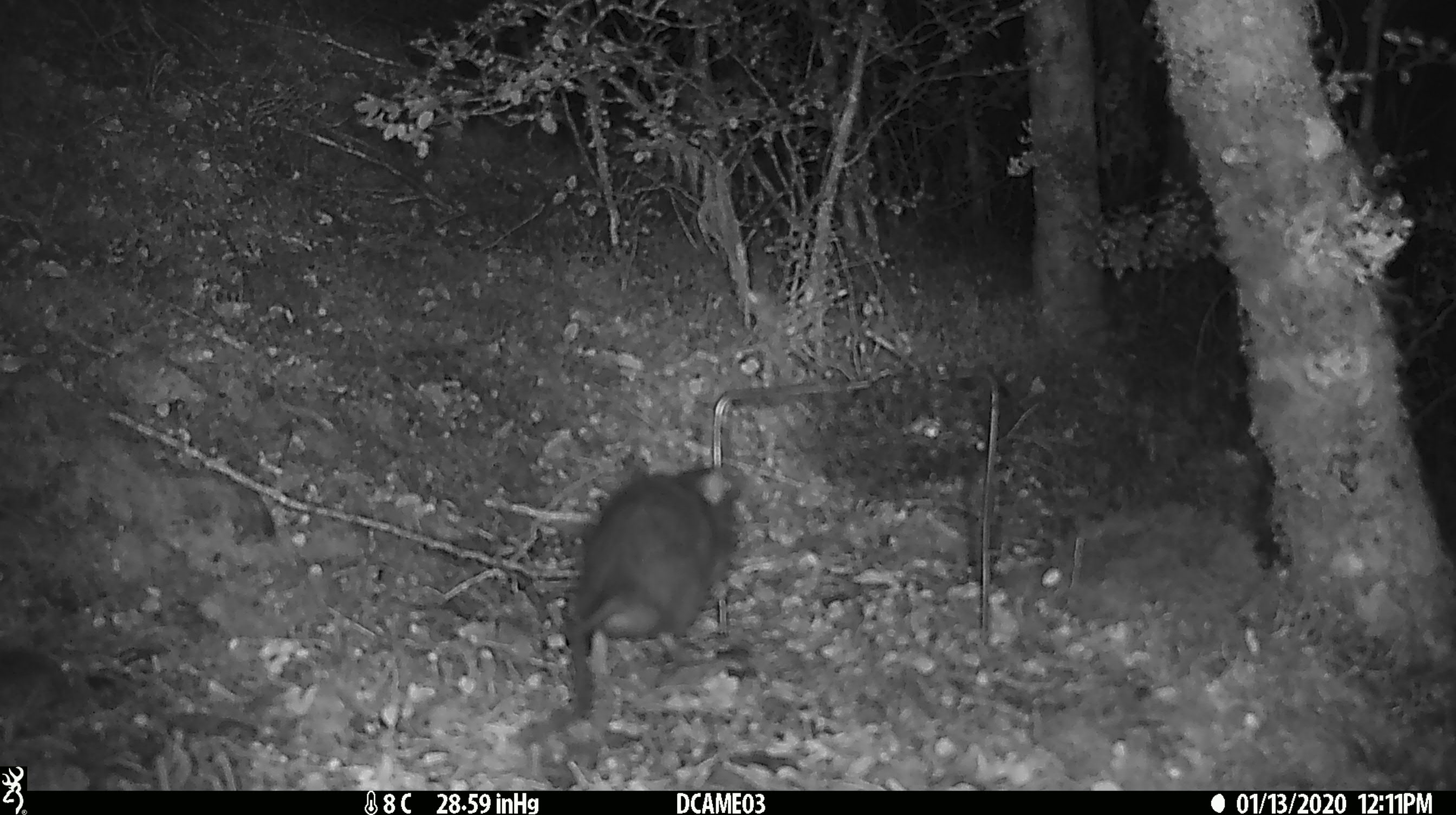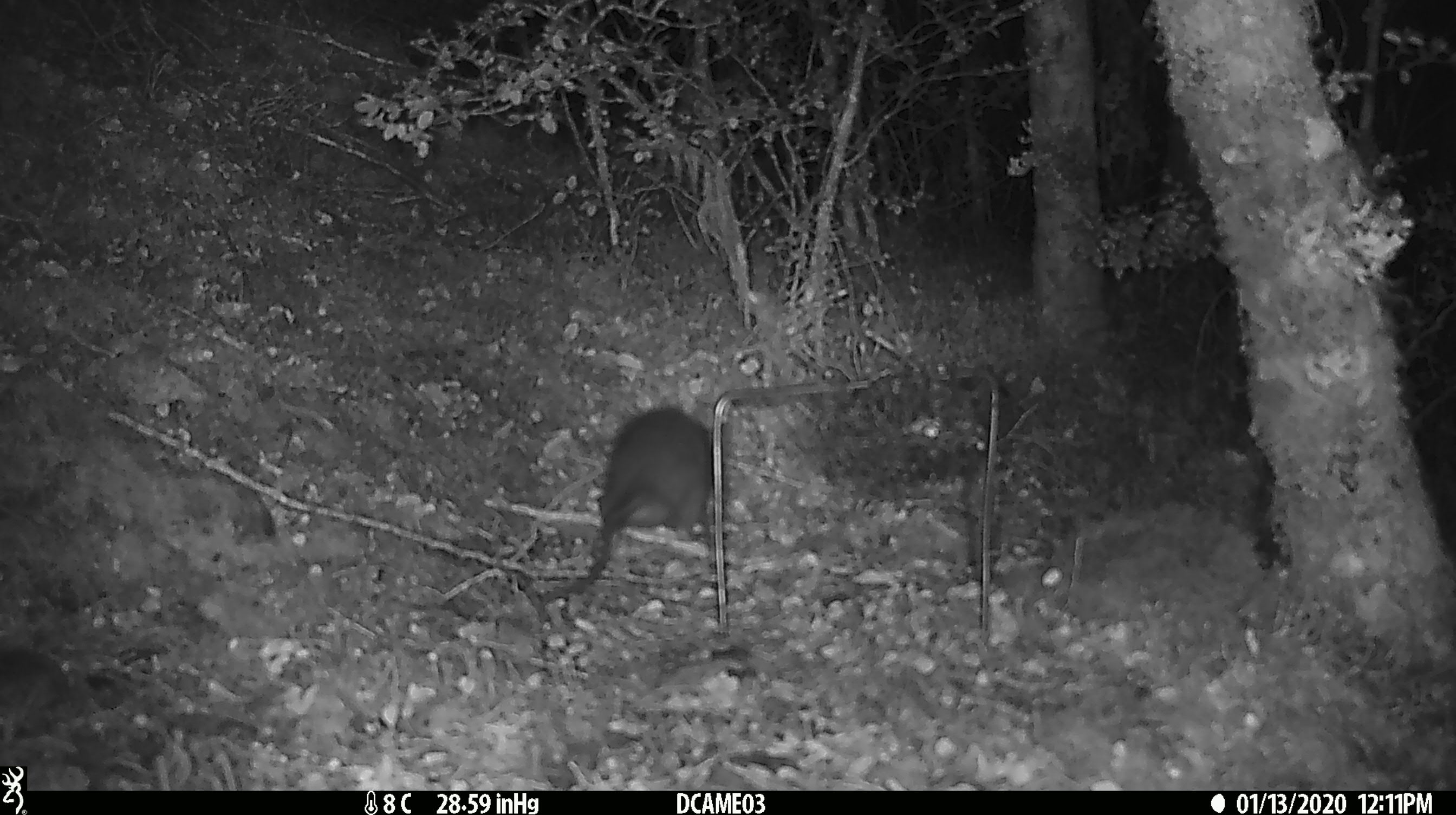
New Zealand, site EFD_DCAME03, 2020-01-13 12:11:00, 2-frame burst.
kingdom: Animalia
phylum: Chordata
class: Mammalia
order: Rodentia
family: Muridae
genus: Rattus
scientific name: Rattus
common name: rat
Rat (Rattus).